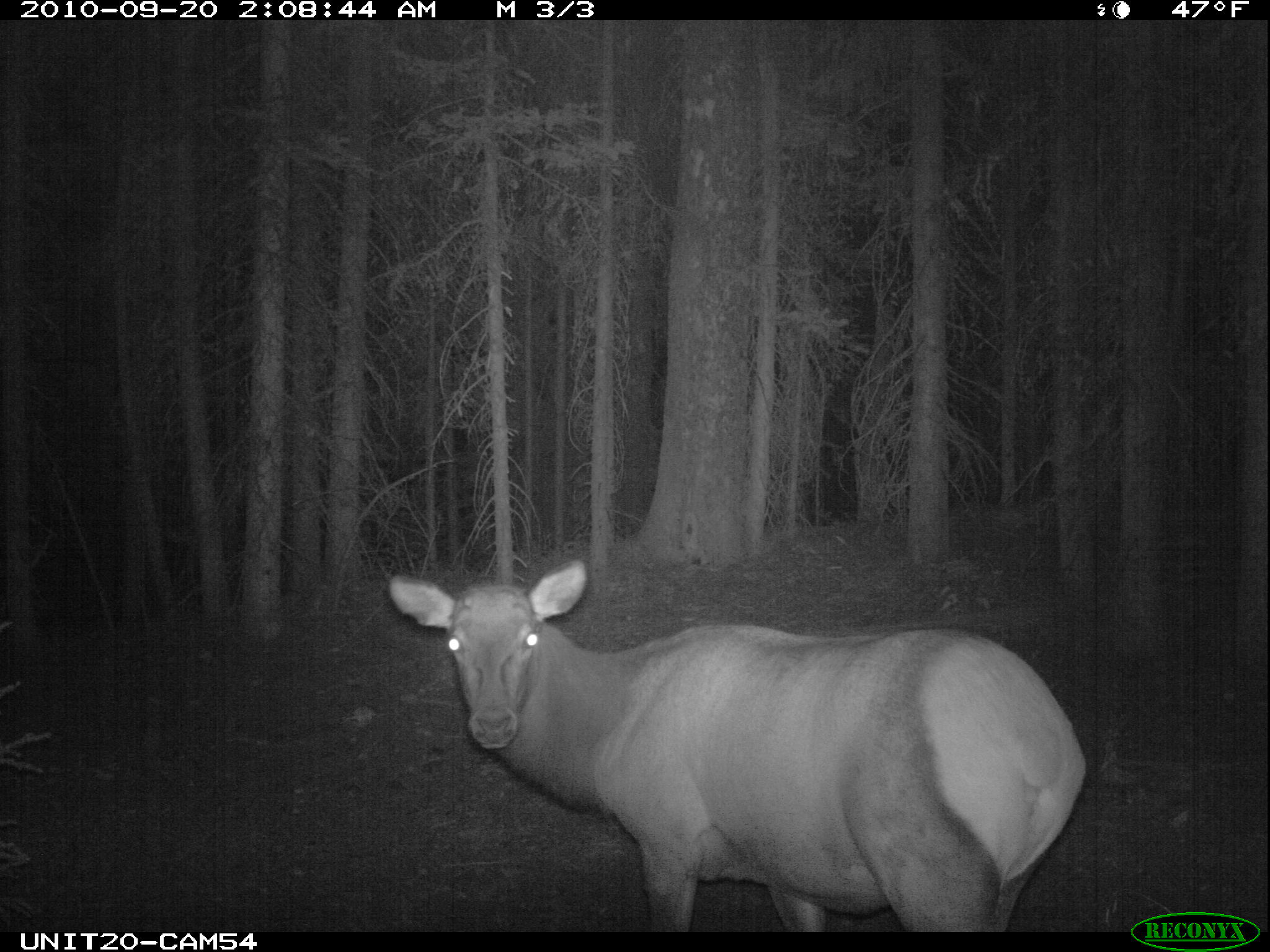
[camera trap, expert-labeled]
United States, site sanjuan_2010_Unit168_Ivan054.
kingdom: Animalia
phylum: Chordata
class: Mammalia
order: Artiodactyla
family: Cervidae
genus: Cervus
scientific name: Cervus elaphus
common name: red deer